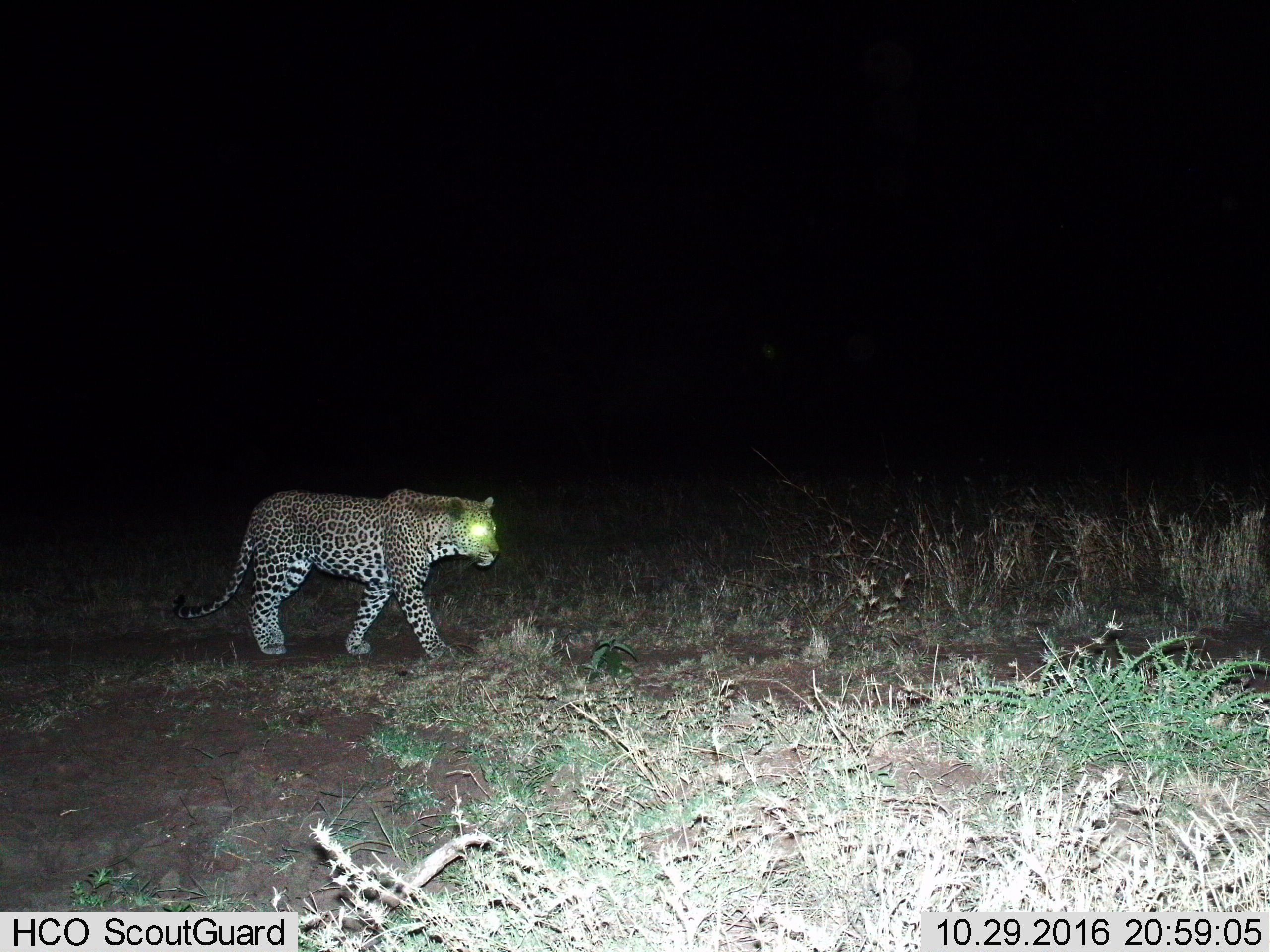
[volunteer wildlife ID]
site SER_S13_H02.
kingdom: Animalia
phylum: Chordata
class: Mammalia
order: Carnivora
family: Felidae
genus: Panthera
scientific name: Panthera pardus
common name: leopard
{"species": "leopard (Panthera pardus)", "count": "1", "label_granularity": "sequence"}